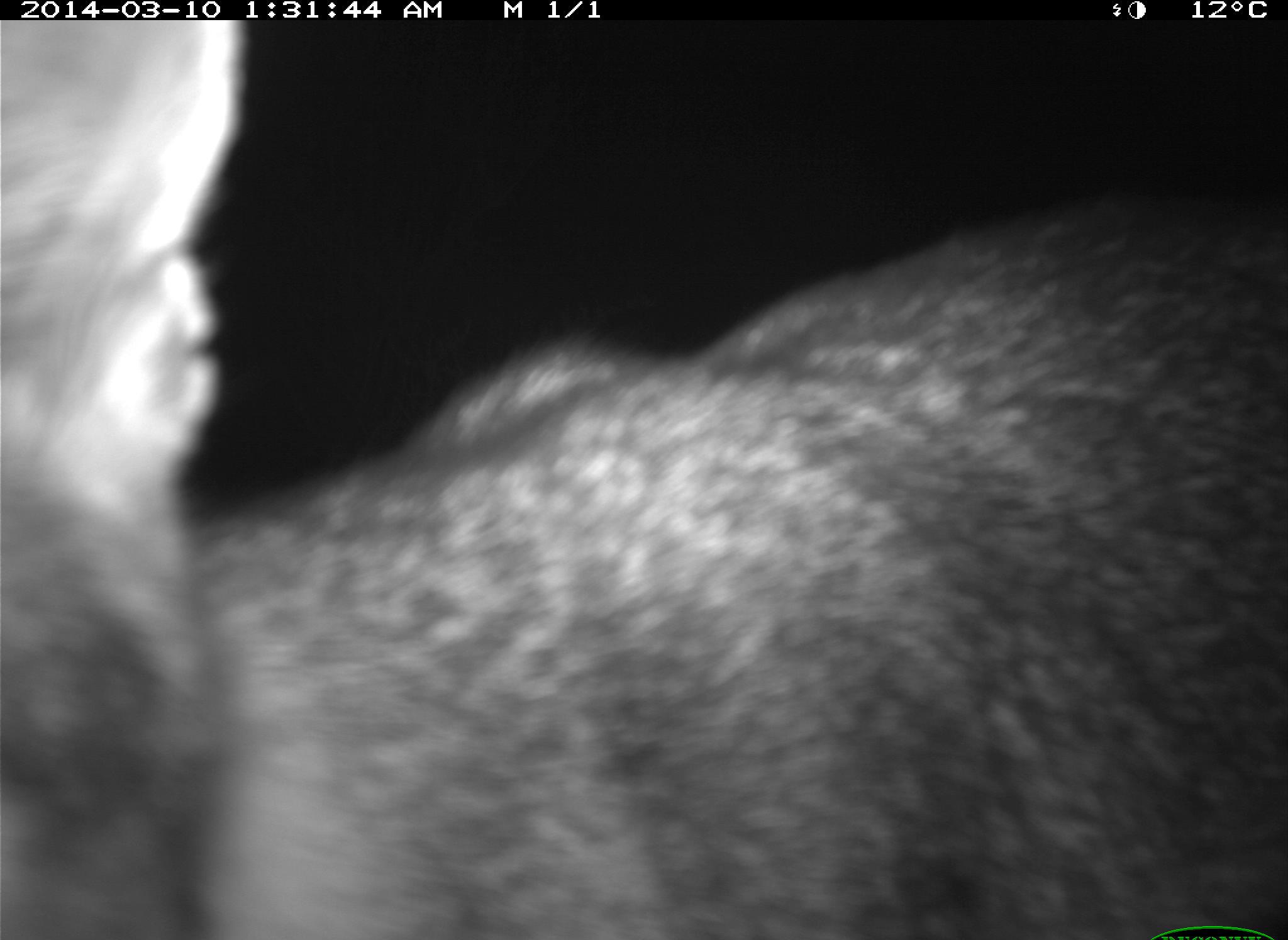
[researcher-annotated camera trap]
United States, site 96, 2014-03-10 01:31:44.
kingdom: Animalia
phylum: Chordata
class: Mammalia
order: Carnivora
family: Canidae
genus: Urocyon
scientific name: Urocyon cinereoargenteus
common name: gray fox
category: fox